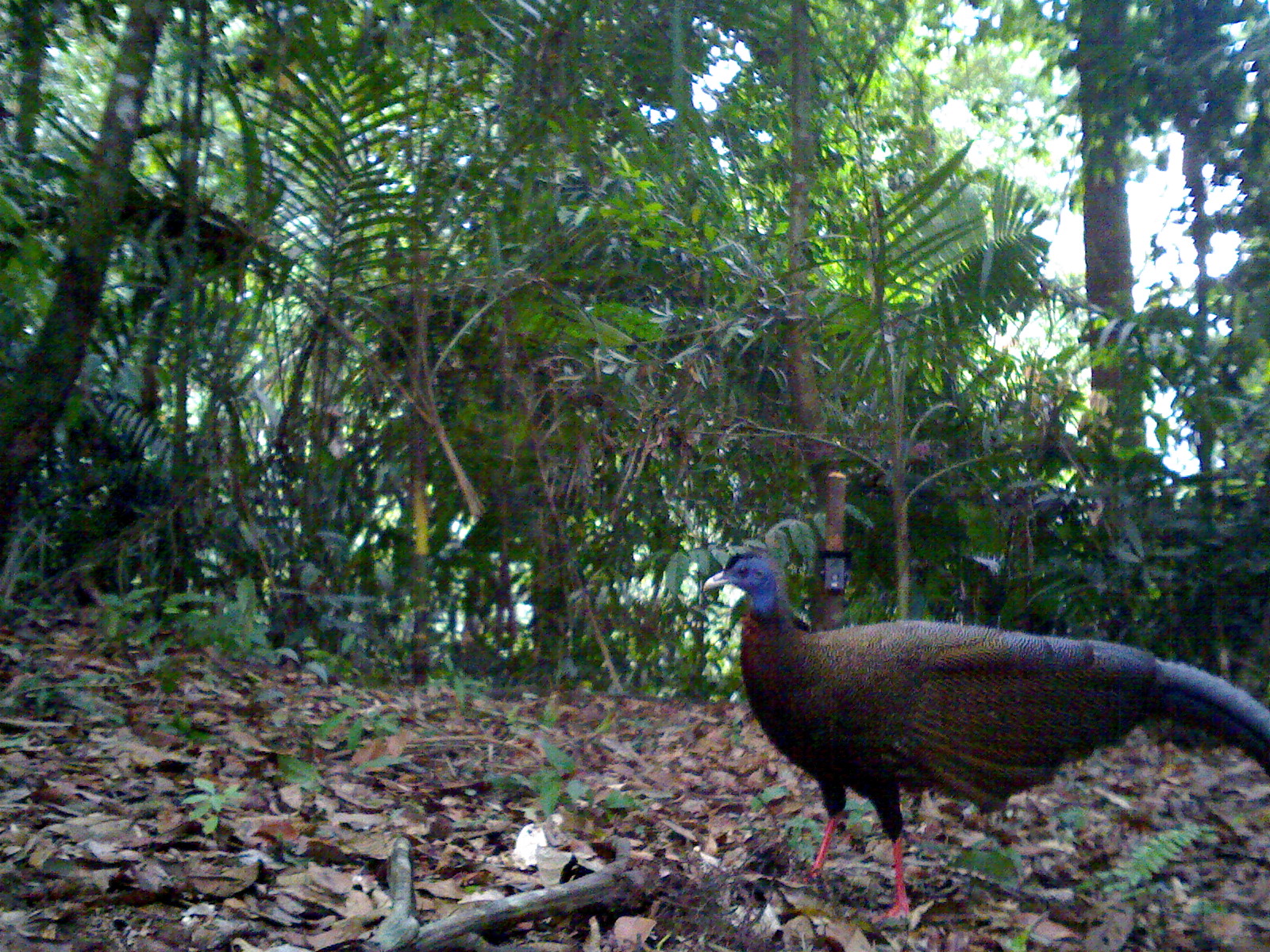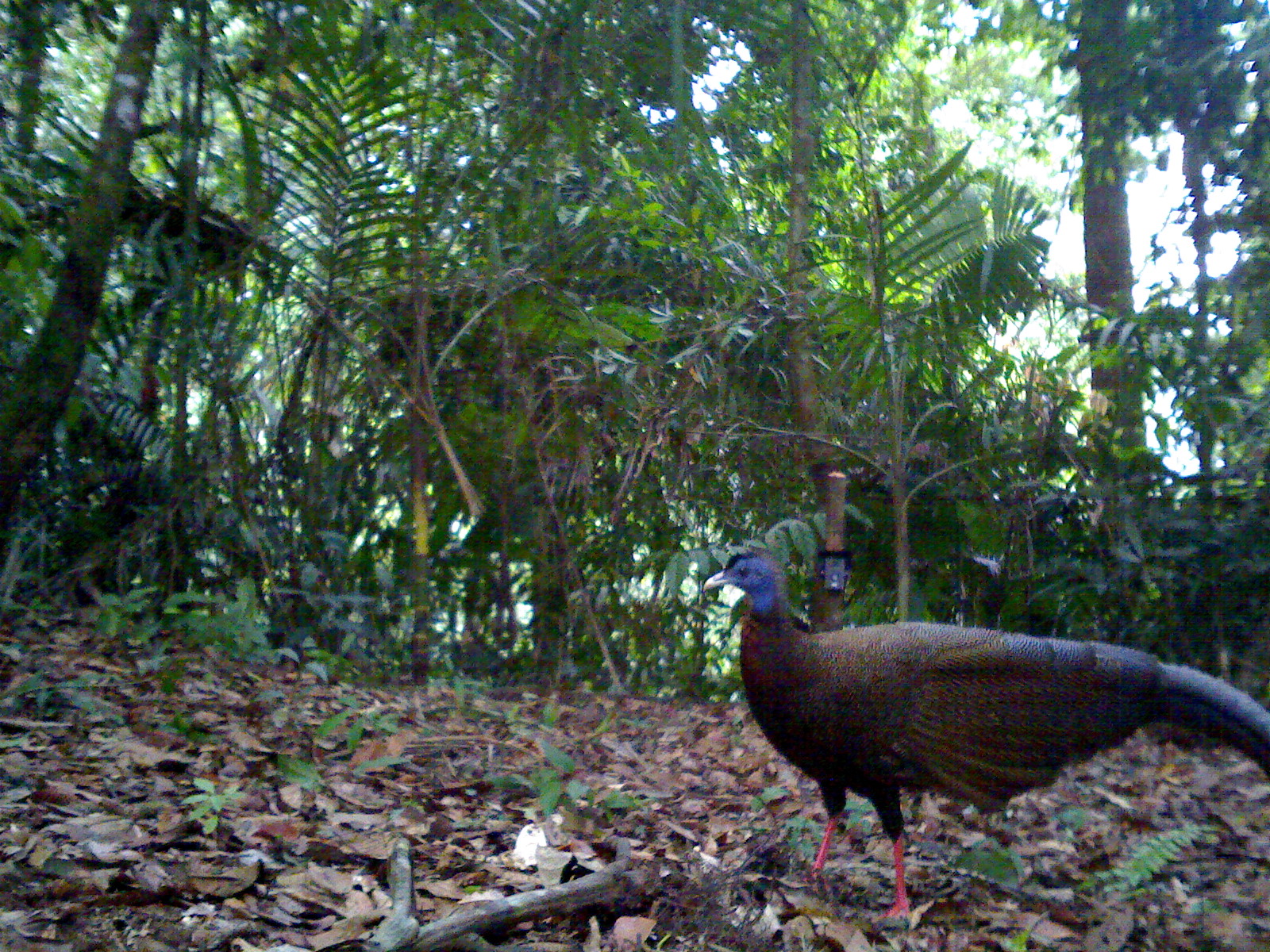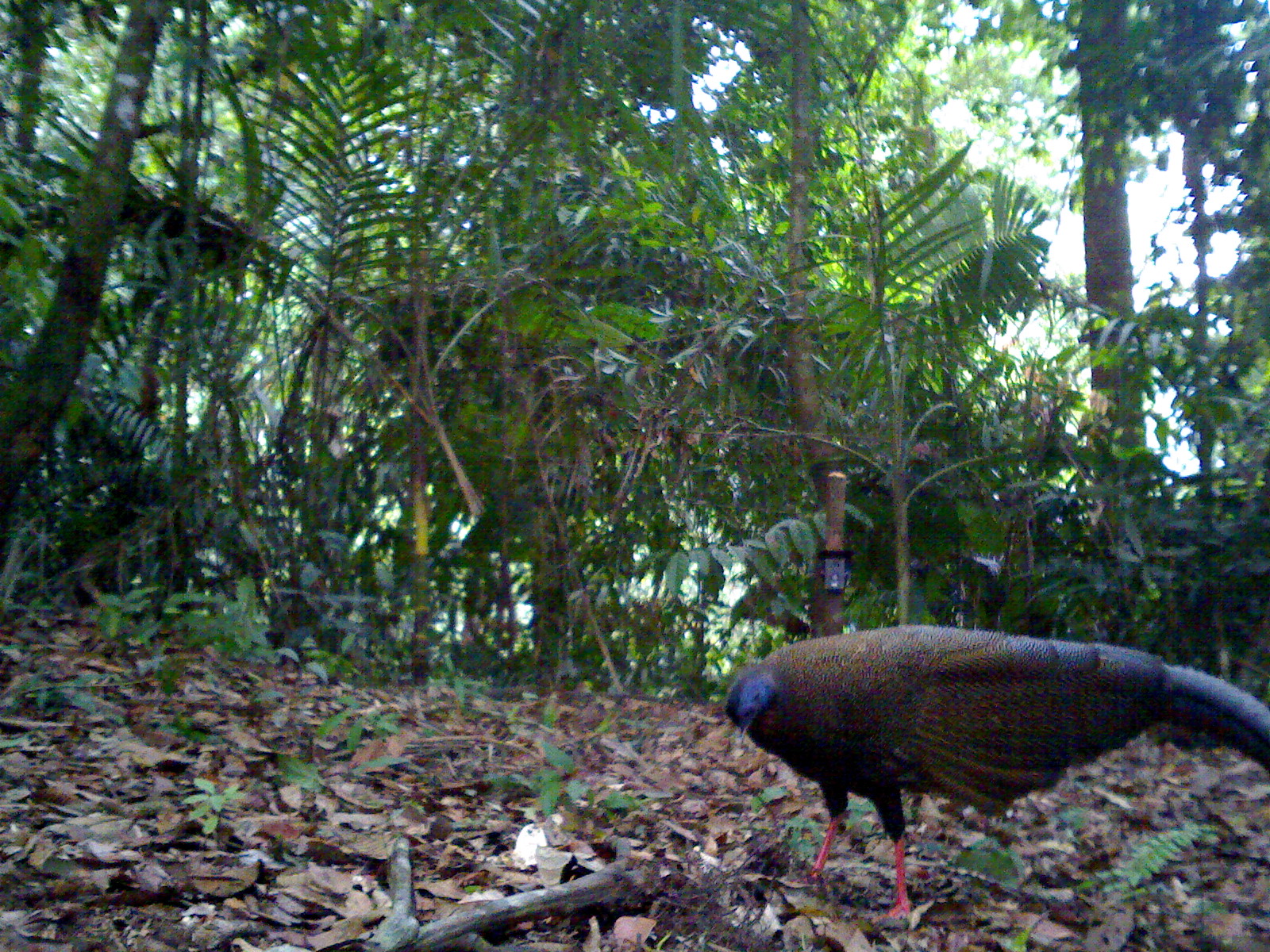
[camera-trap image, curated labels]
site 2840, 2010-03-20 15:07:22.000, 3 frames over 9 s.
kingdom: Animalia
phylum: Chordata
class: Aves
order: Galliformes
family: Phasianidae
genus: Argusianus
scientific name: Argusianus argus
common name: great argus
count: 1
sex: female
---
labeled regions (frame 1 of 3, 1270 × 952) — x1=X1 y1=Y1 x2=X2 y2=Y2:
argusianus argus: x1=702 y1=547 x2=1264 y2=924